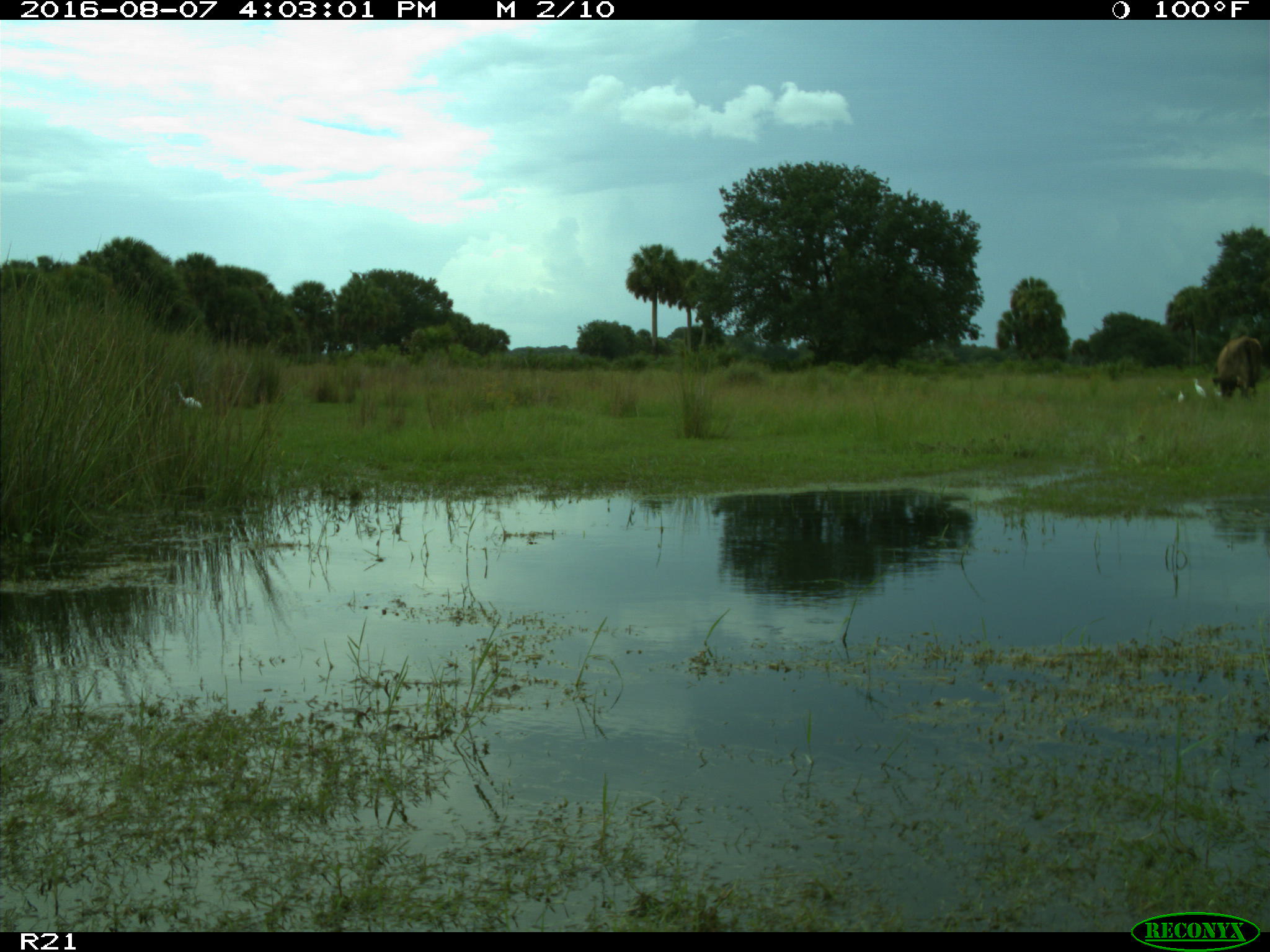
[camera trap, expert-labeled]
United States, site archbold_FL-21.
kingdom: Animalia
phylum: Chordata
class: Mammalia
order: Artiodactyla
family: Bovidae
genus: Bos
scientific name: Bos taurus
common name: domestic cow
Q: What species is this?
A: Bos taurus (domestic cow).